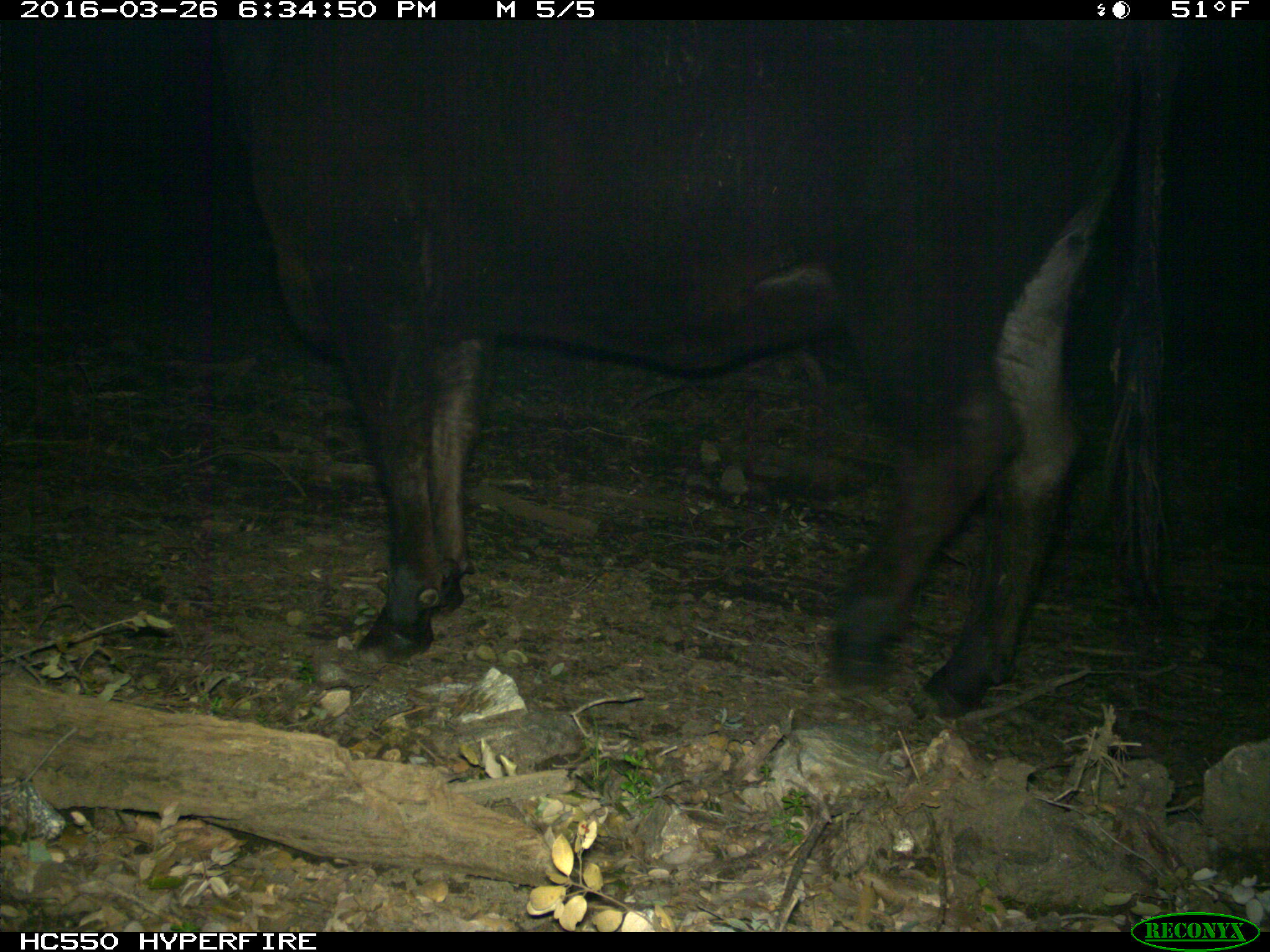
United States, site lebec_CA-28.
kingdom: Animalia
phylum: Chordata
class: Mammalia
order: Artiodactyla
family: Bovidae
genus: Bos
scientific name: Bos taurus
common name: domestic cow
Bos taurus (domestic cow).